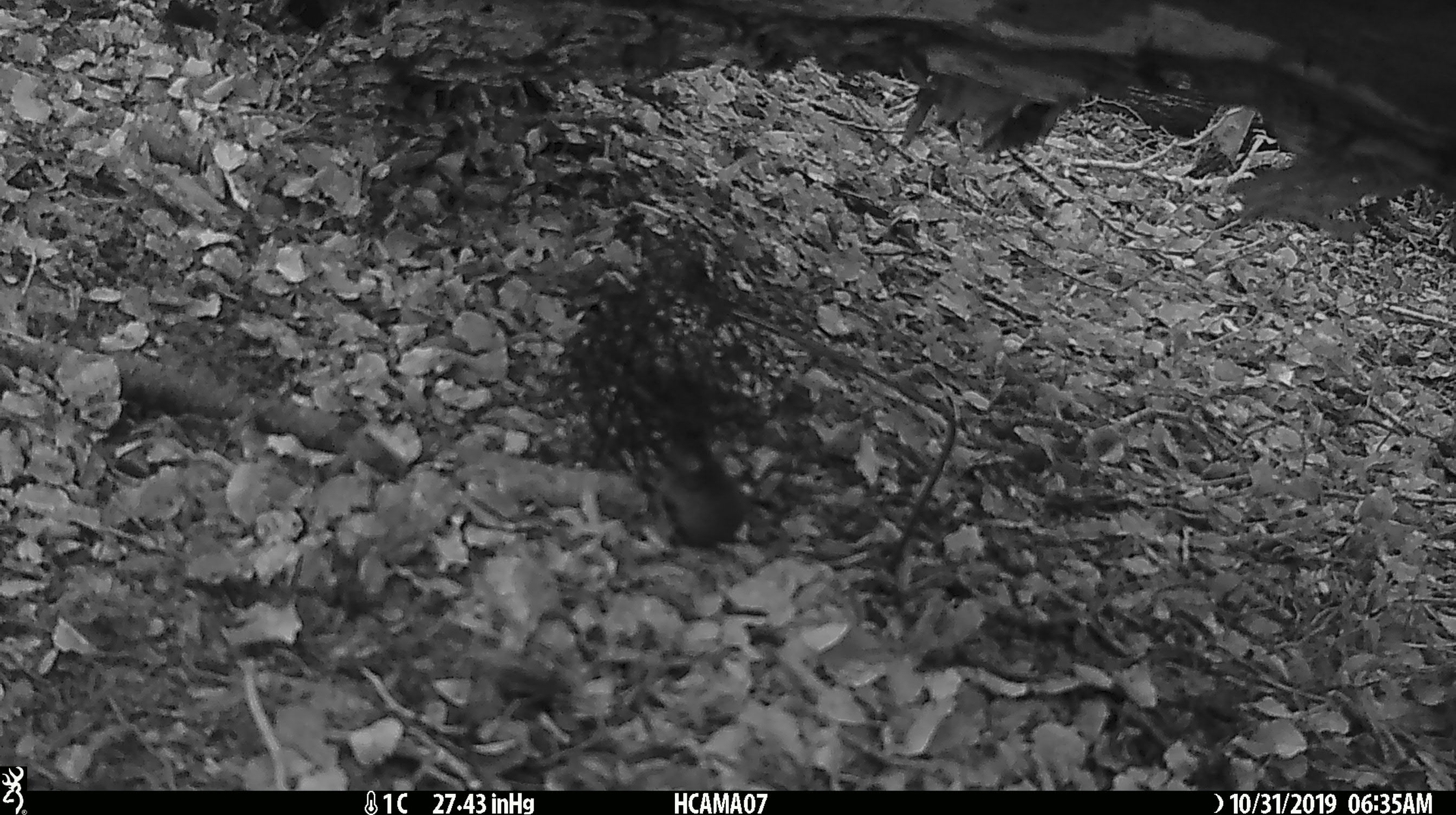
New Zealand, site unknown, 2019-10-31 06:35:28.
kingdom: Animalia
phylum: Chordata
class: Mammalia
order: Rodentia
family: Muridae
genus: Mus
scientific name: Mus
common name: mouse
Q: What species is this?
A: Mouse (Mus).